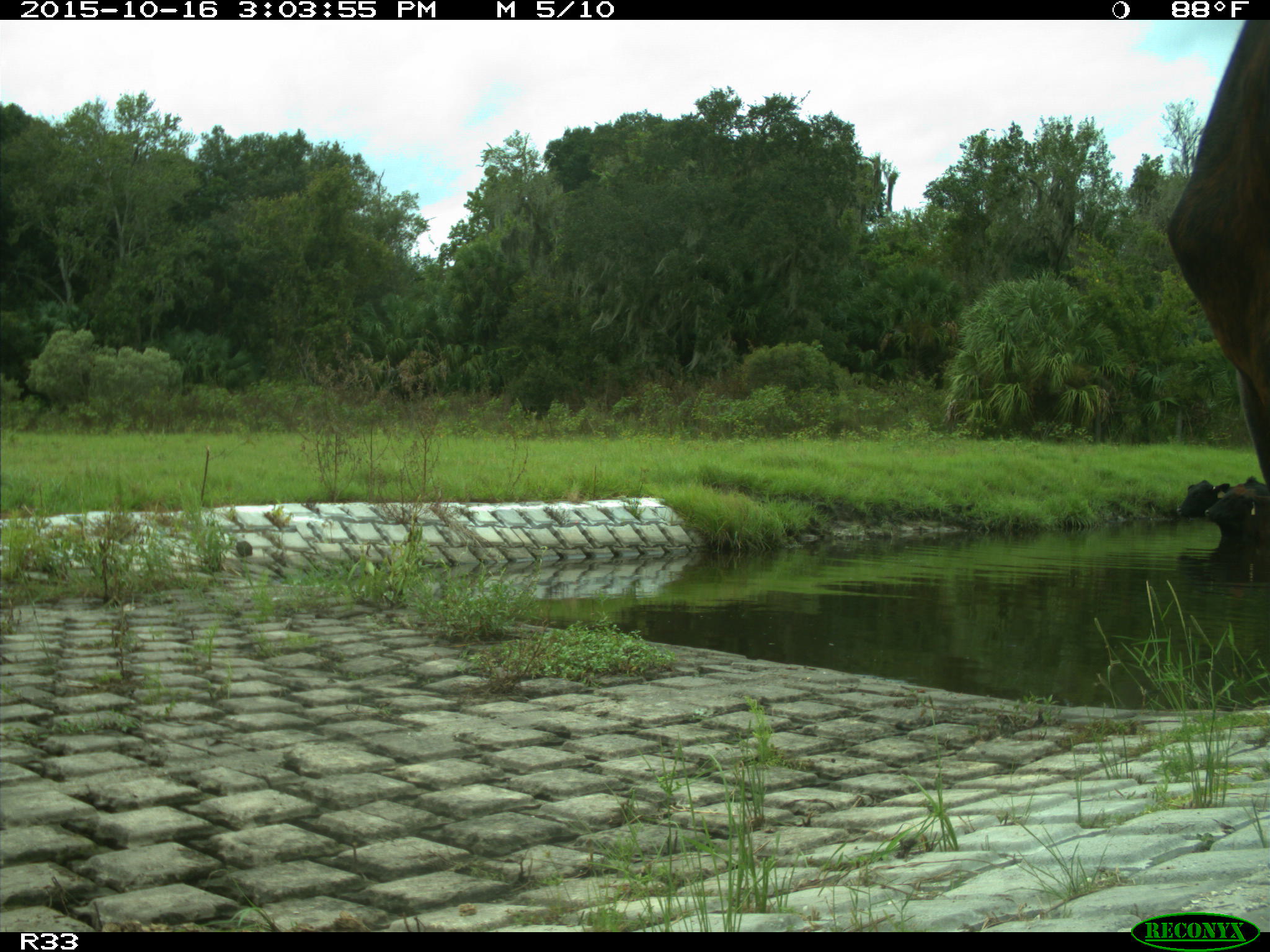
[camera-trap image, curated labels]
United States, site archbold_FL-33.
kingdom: Animalia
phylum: Chordata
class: Mammalia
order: Artiodactyla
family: Bovidae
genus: Bos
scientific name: Bos taurus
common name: domestic cow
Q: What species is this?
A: Bos taurus (domestic cow).